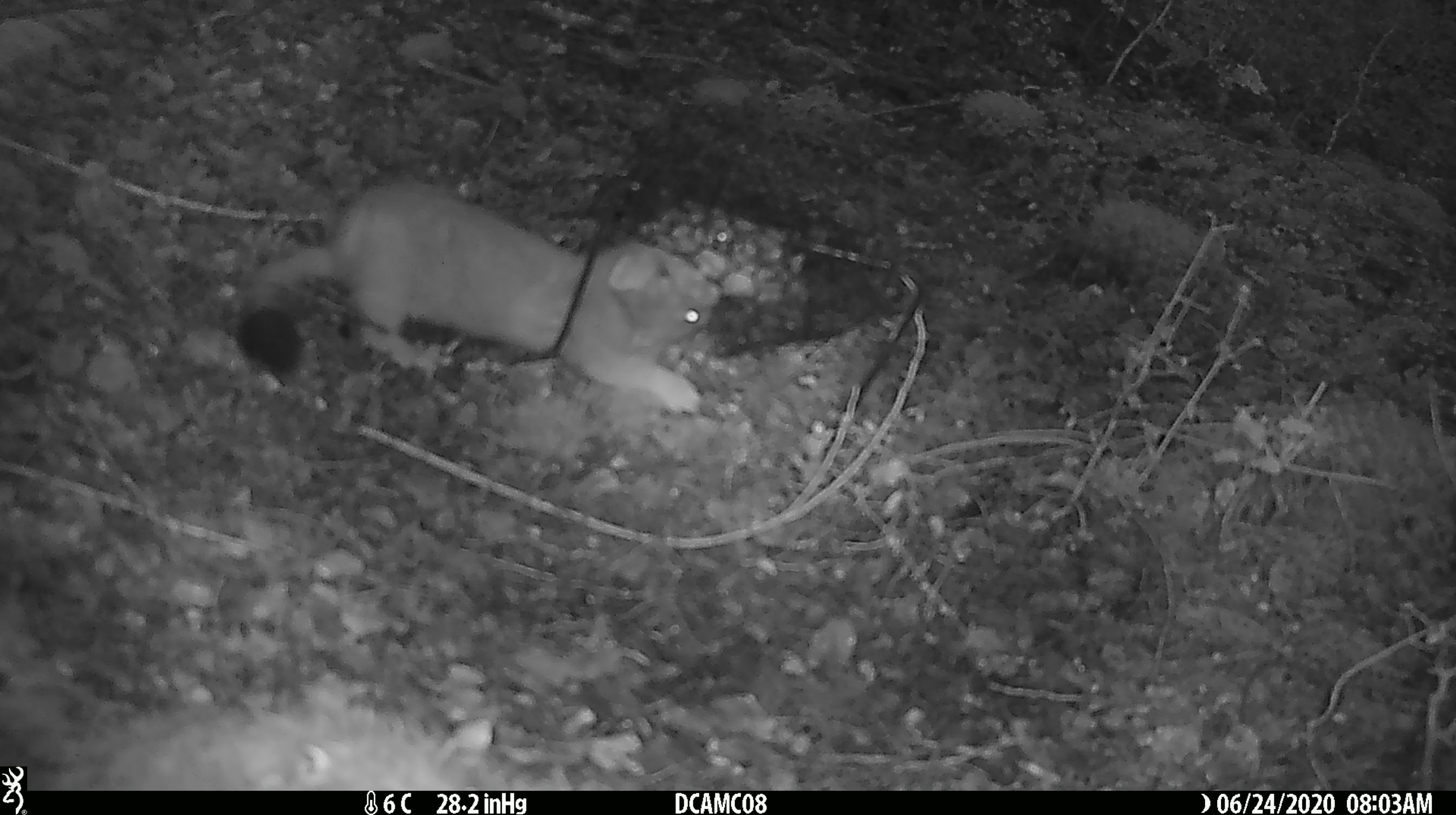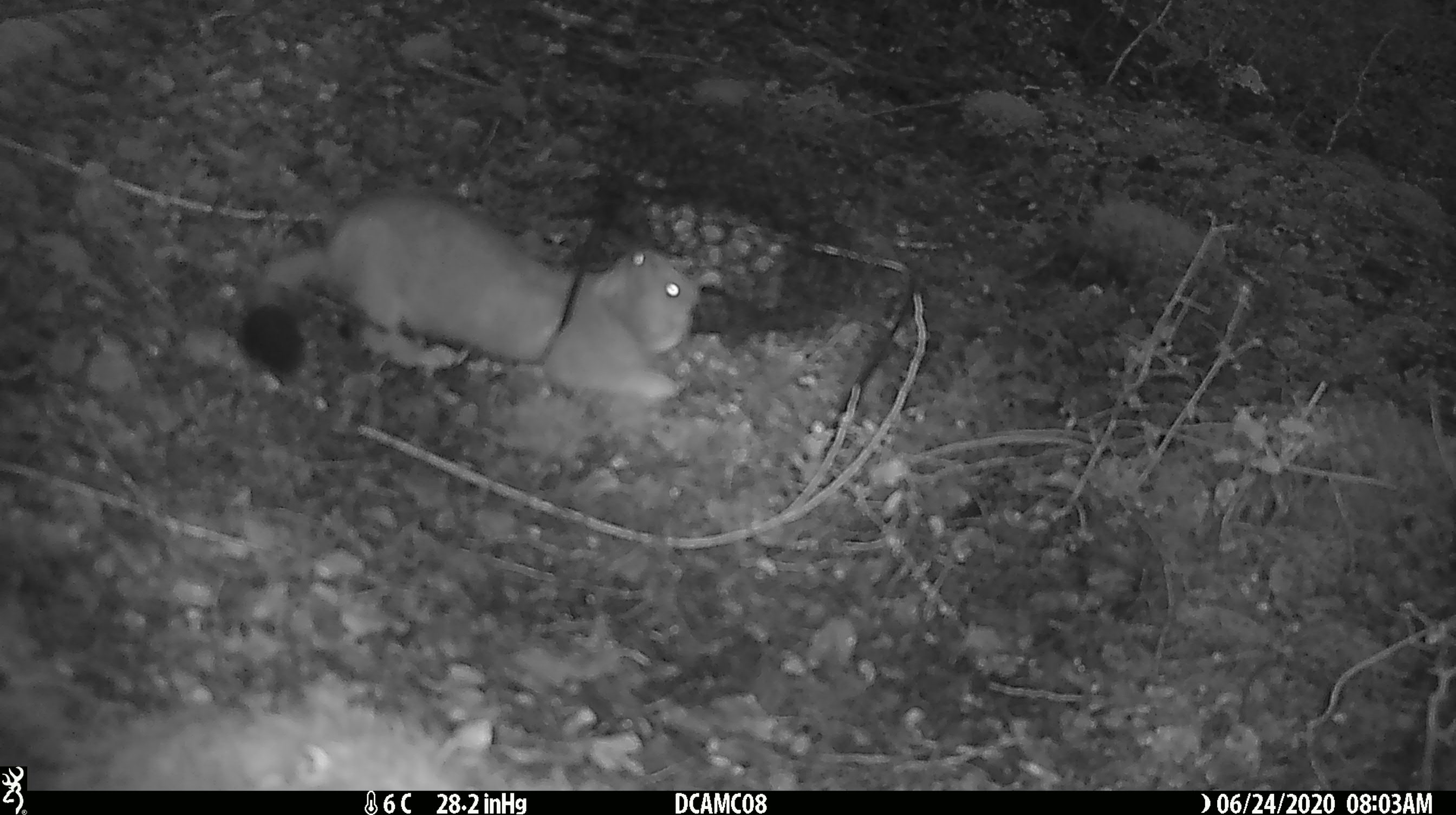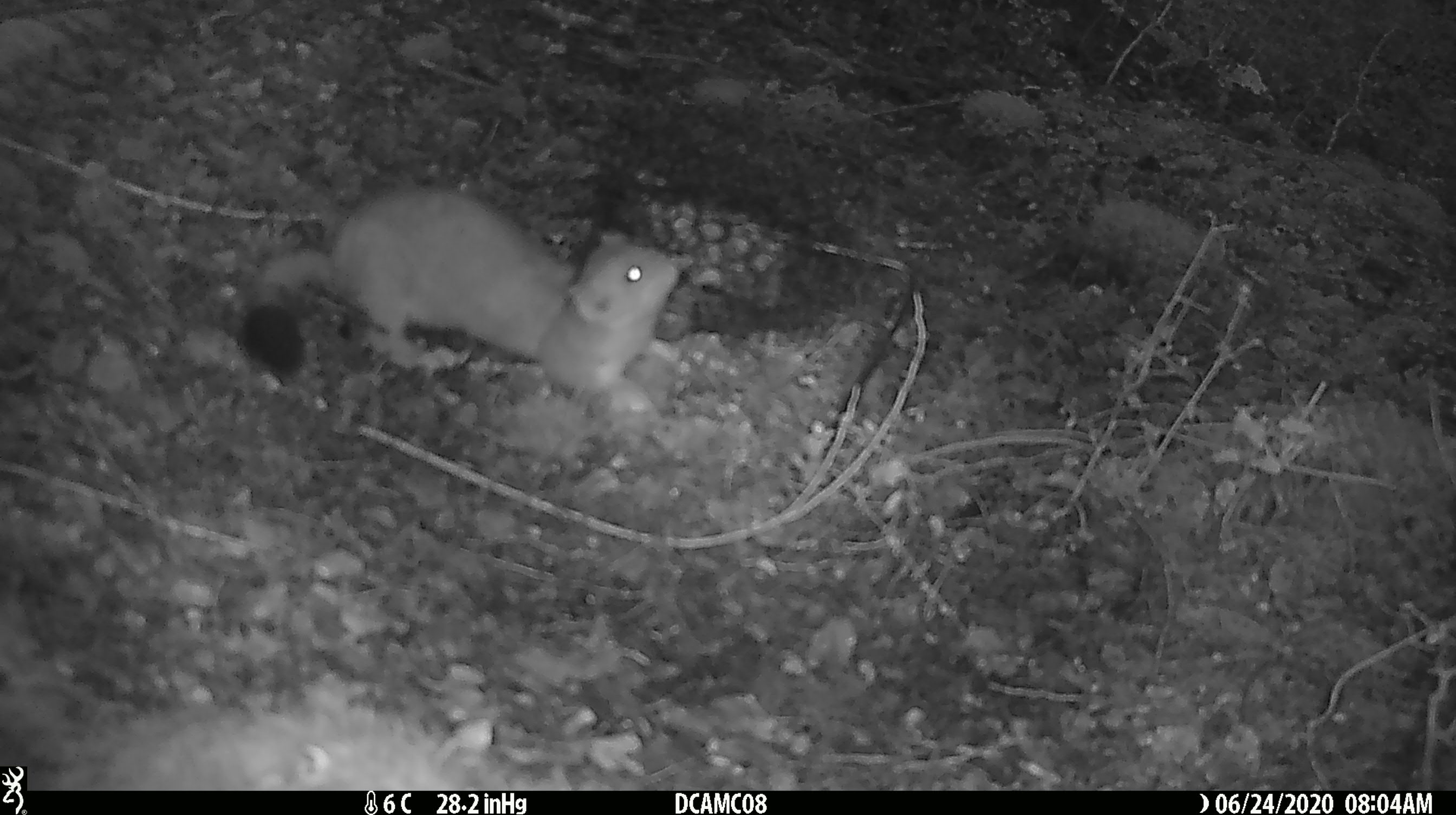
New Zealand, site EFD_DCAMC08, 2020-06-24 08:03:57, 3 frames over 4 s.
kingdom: Animalia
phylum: Chordata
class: Mammalia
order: Carnivora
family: Mustelidae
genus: Mustela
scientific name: Mustela erminea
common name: stoat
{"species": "stoat (Mustela erminea)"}